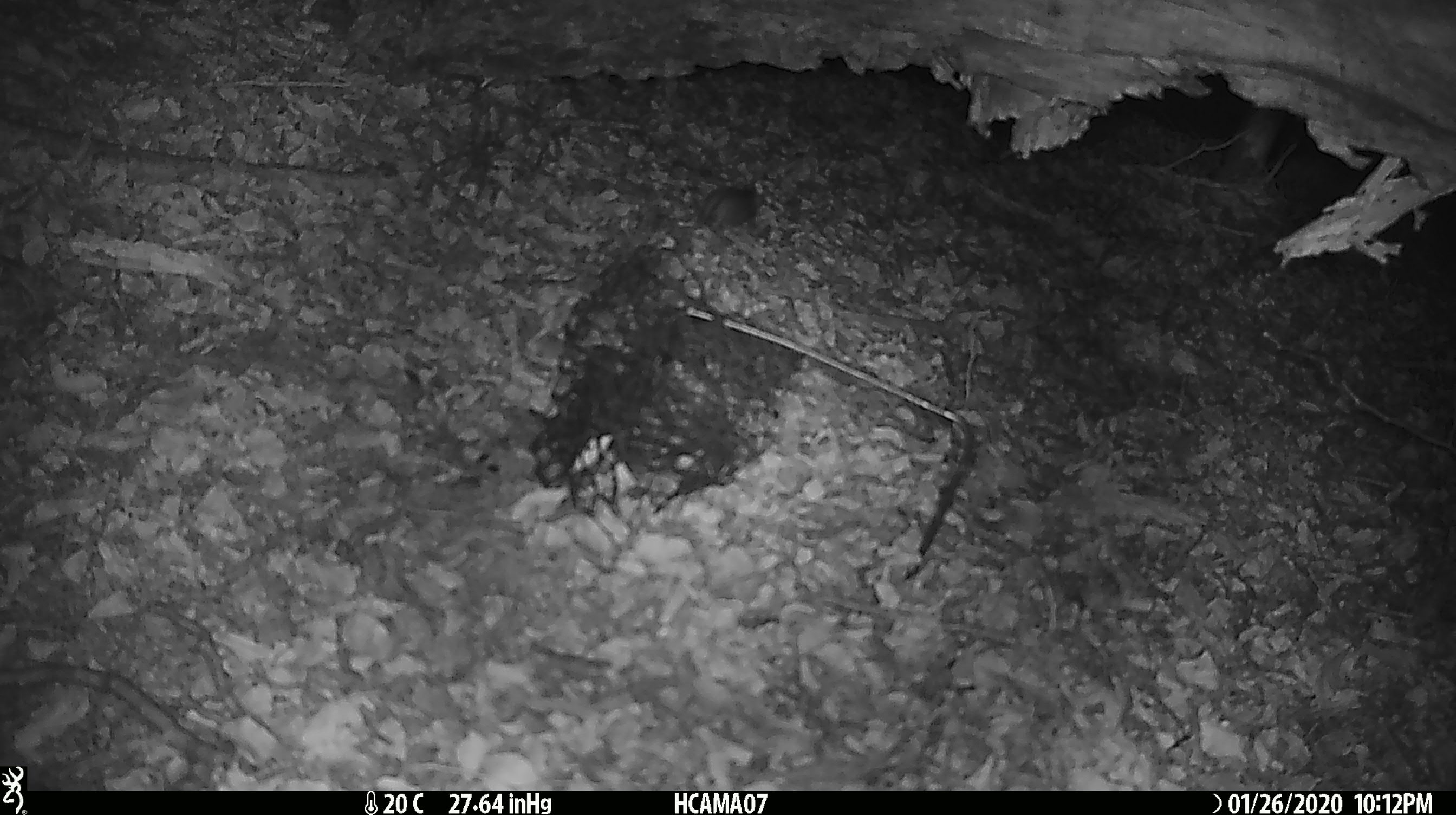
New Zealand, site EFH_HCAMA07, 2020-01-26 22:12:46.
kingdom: Animalia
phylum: Chordata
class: Mammalia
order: Rodentia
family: Muridae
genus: Mus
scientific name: Mus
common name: mouse